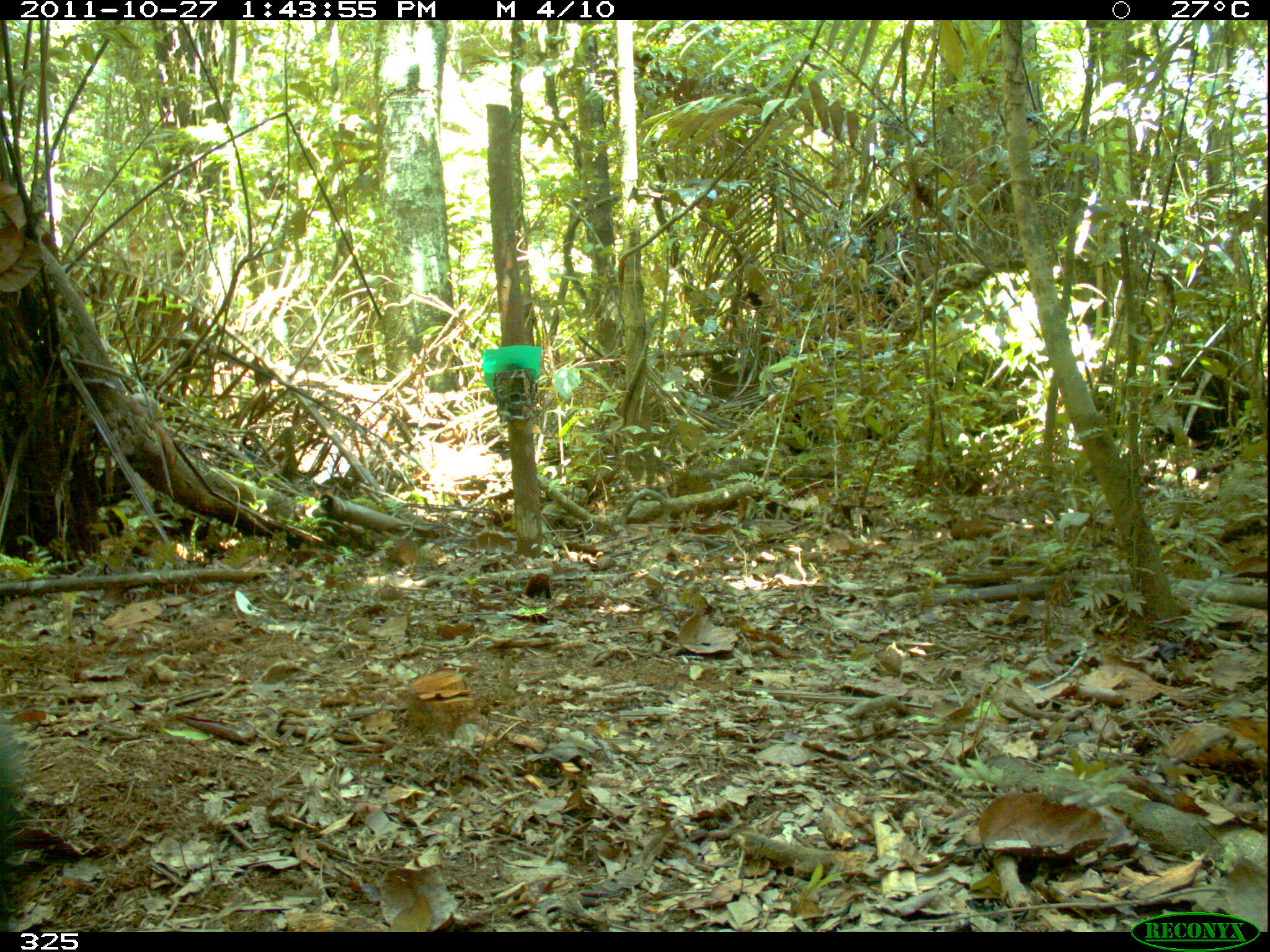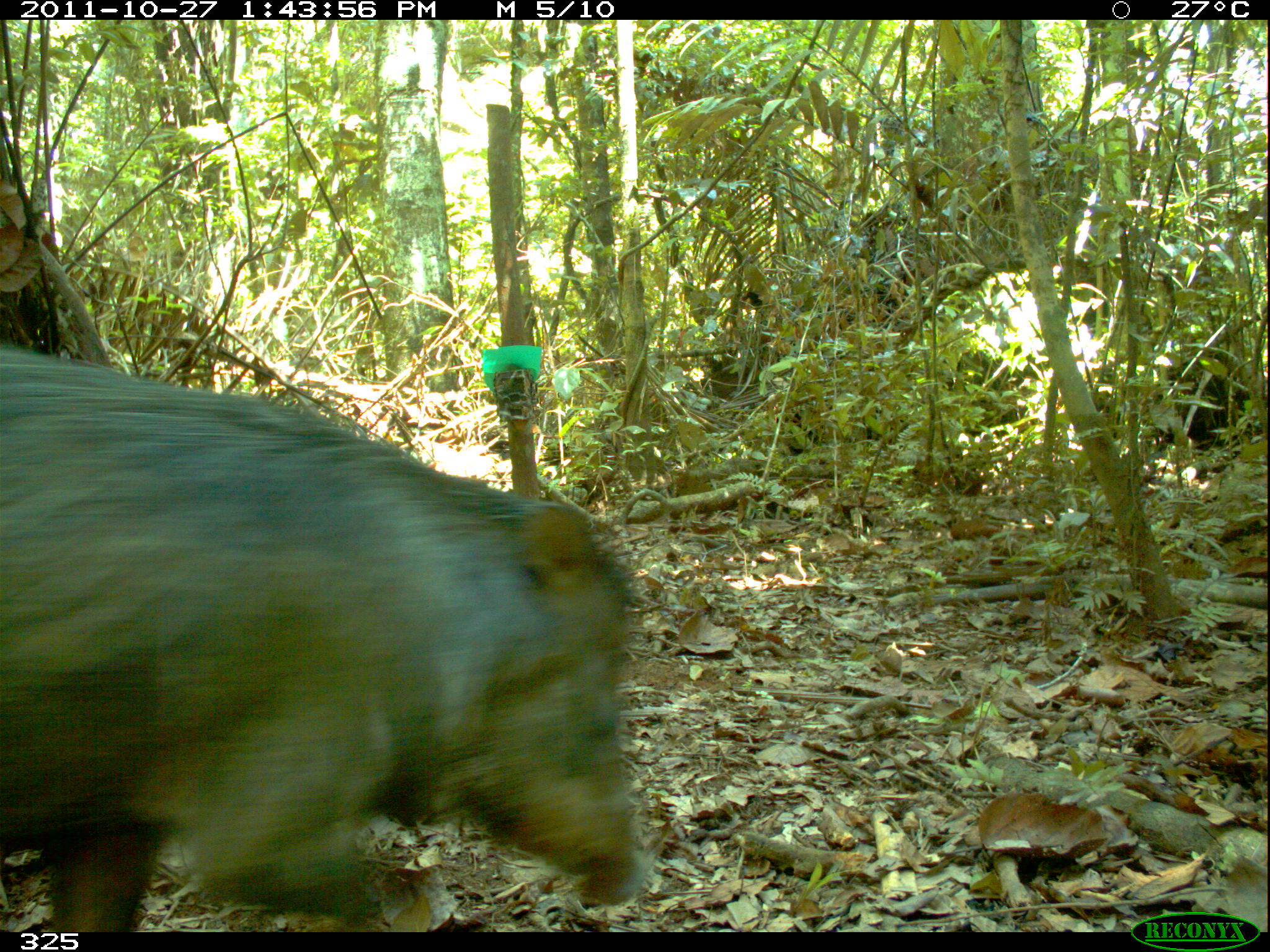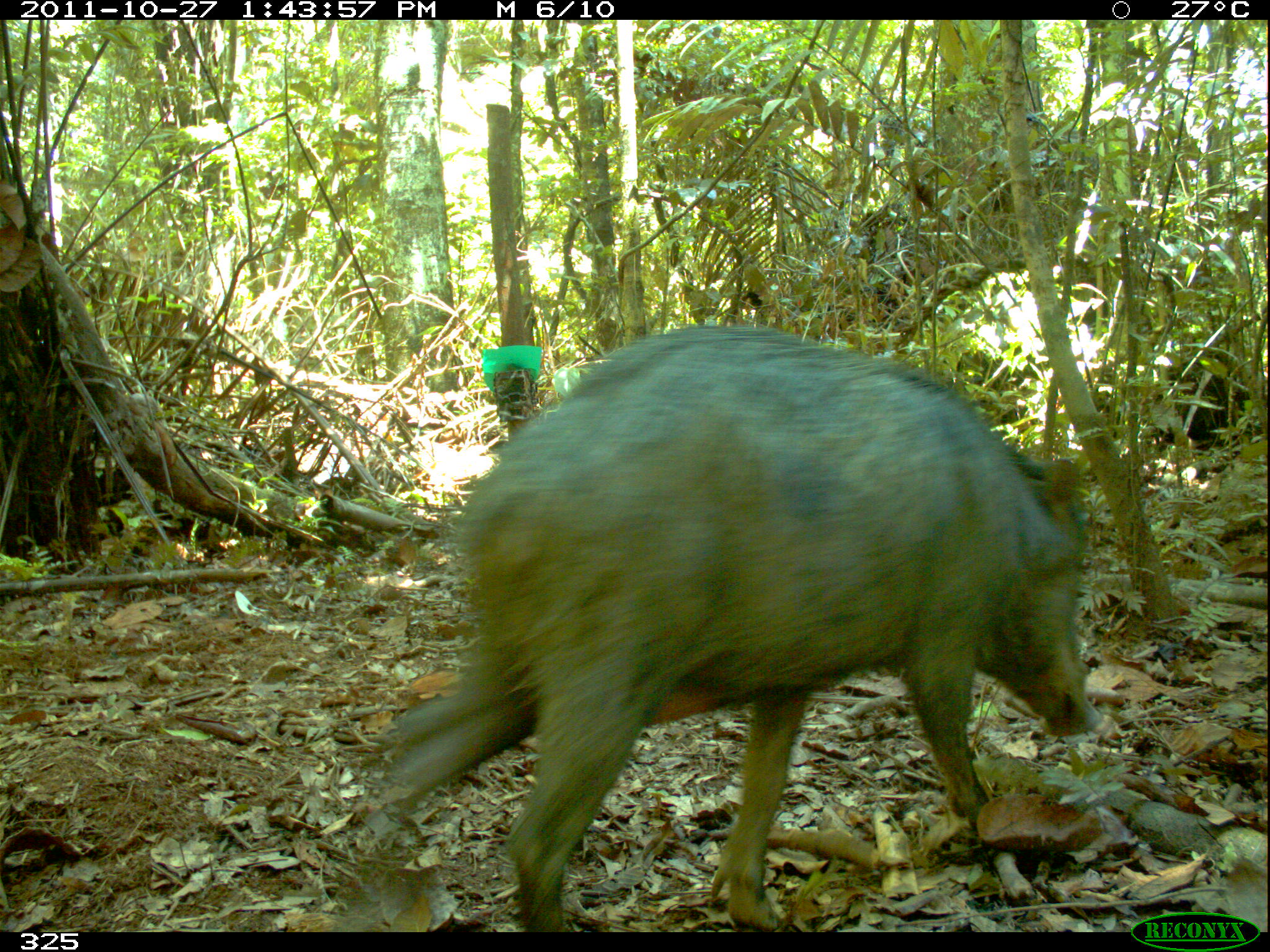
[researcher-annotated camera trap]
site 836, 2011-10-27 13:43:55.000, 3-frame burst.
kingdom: Animalia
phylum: Chordata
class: Mammalia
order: Artiodactyla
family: Tayassuidae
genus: Tayassu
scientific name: Tayassu pecari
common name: white-lipped peccary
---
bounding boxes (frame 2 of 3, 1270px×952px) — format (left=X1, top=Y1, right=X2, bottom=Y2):
tayassu pecari: (left=0, top=339, right=650, bottom=930)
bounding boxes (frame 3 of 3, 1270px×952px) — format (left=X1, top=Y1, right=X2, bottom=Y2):
tayassu pecari: (left=375, top=329, right=1101, bottom=932)